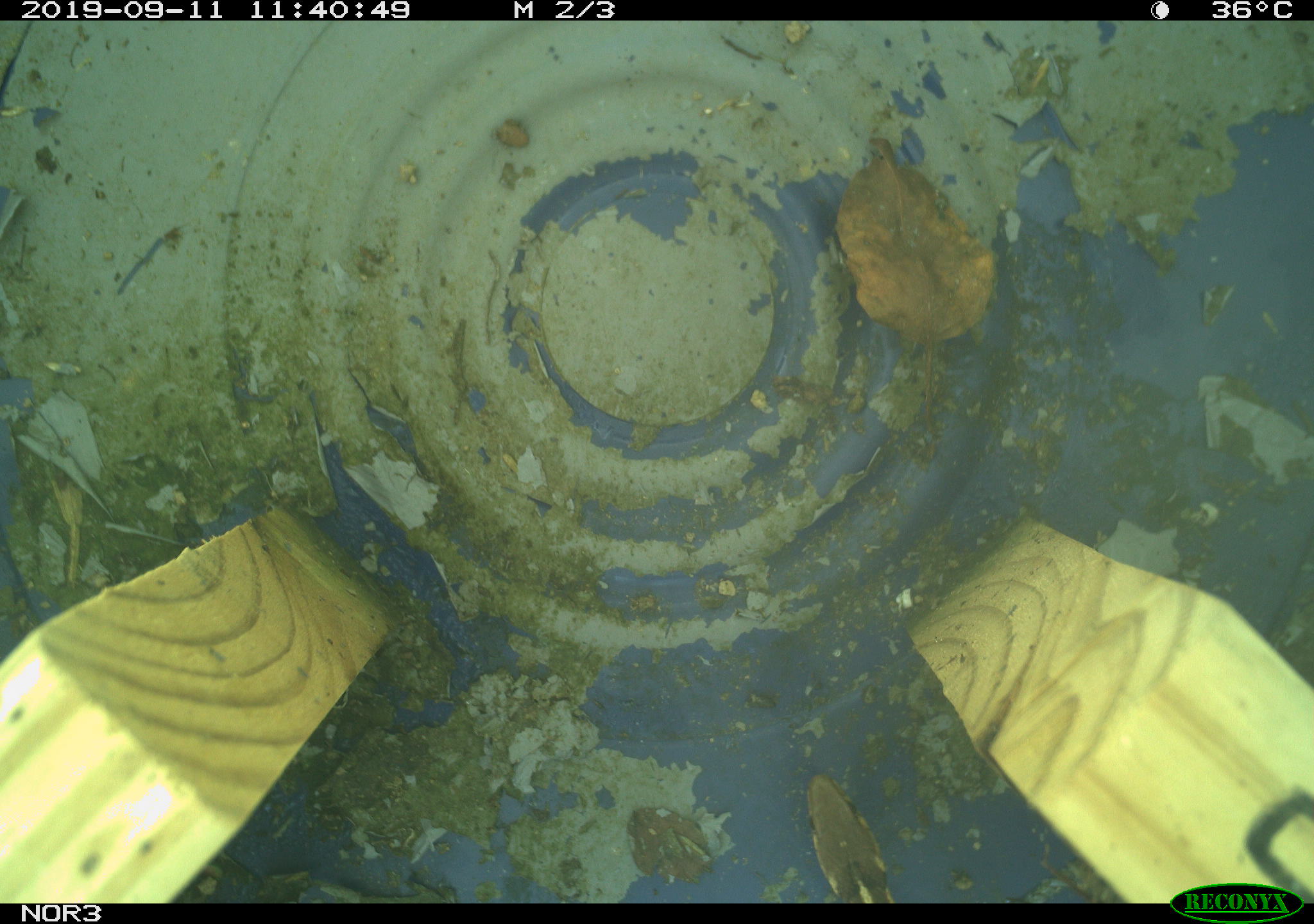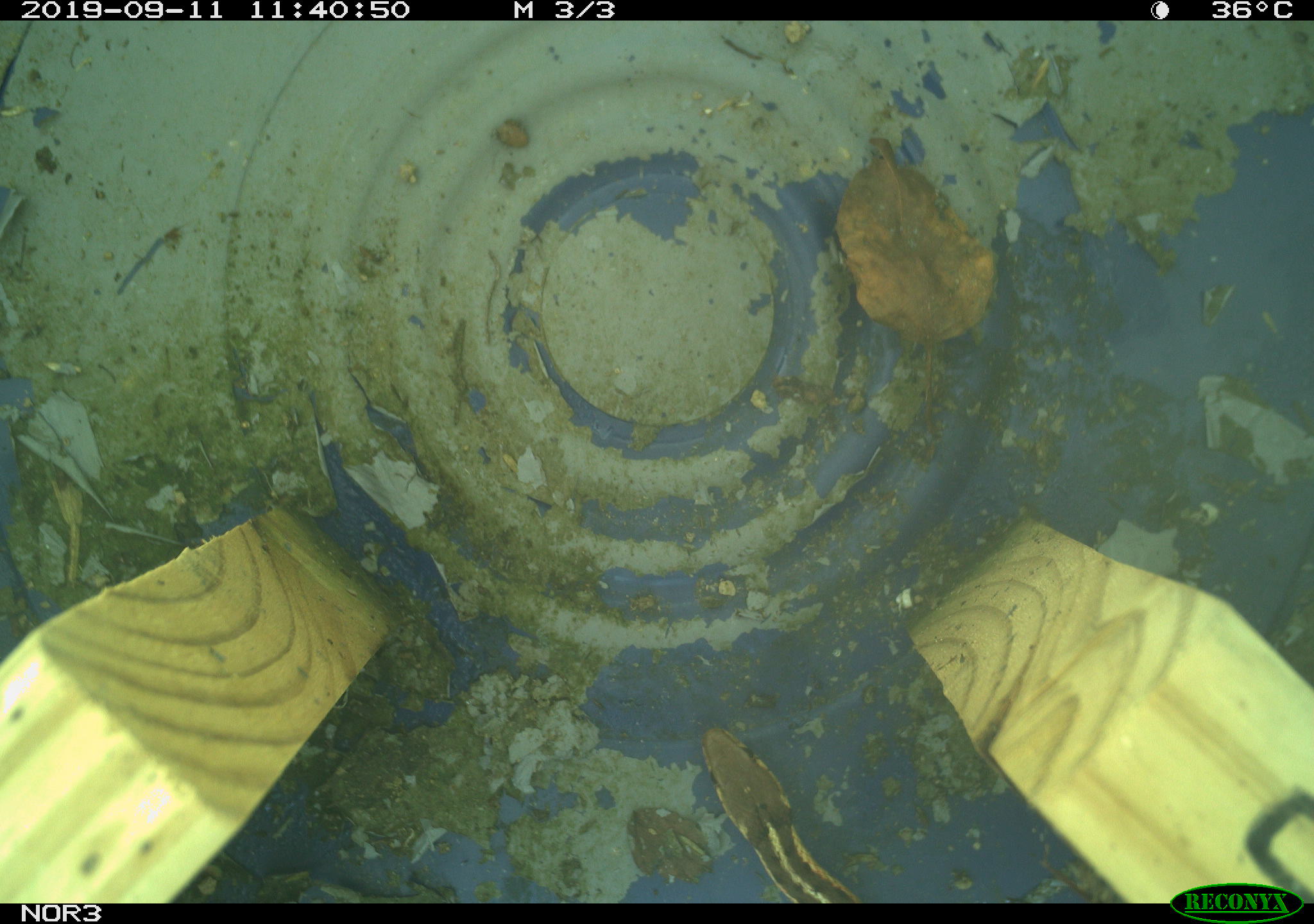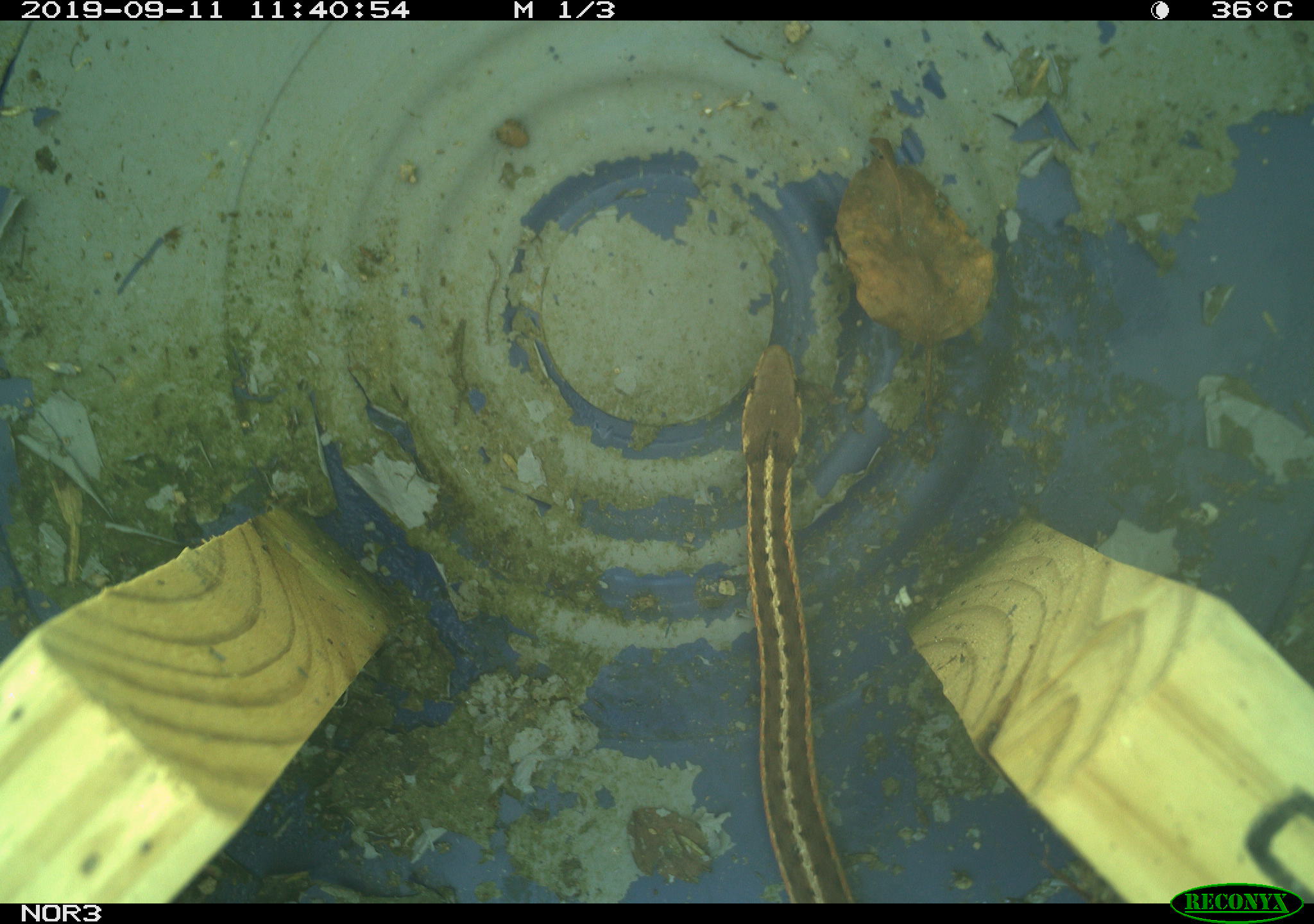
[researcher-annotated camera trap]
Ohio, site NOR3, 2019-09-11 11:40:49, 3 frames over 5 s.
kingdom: Animalia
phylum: Chordata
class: Reptilia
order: Squamata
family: Colubridae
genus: Thamnophis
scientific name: Thamnophis sirtalis sirtalis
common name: eastern gartersnake